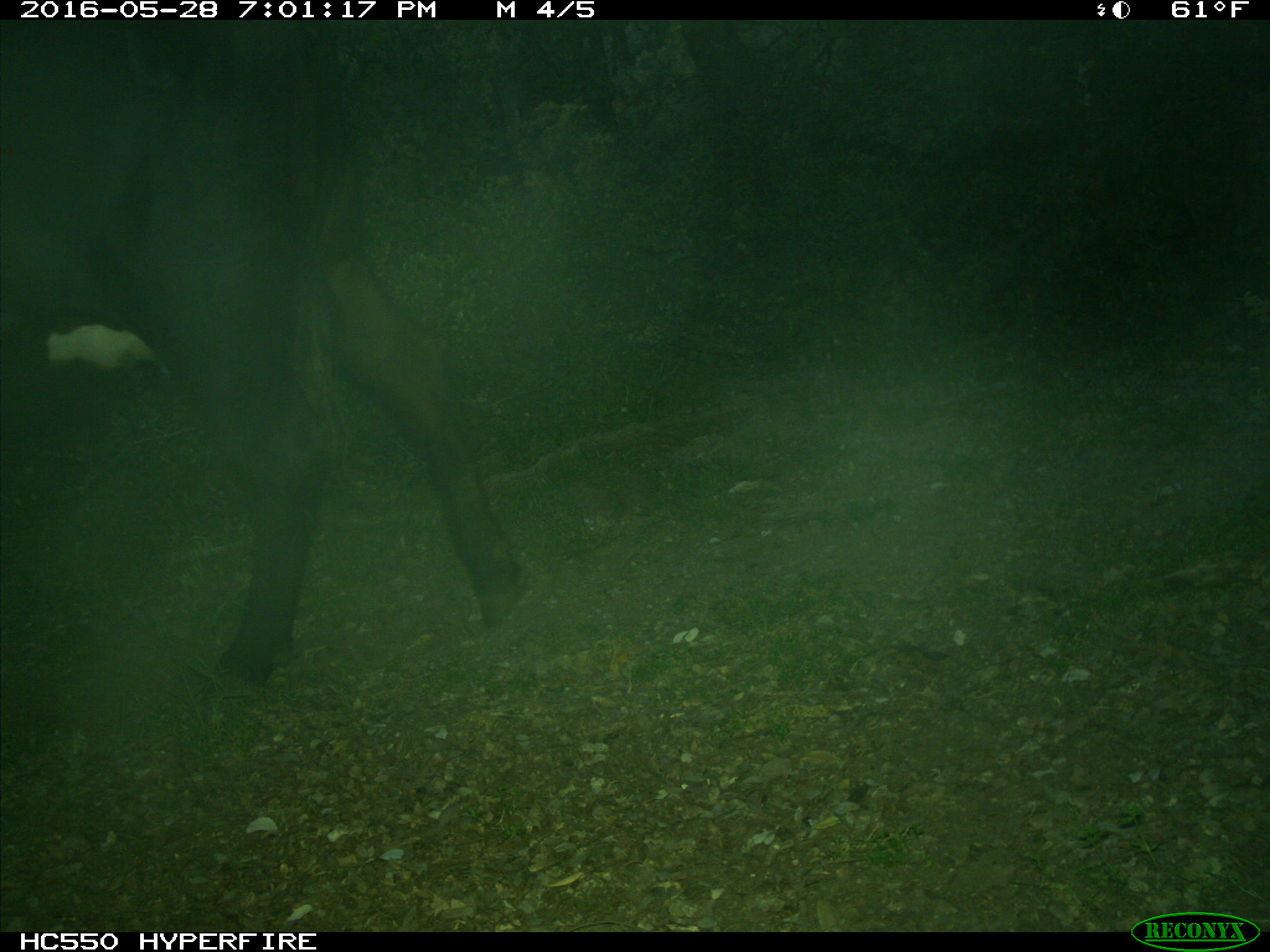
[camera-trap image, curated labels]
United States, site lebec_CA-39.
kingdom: Animalia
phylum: Chordata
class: Mammalia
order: Artiodactyla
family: Bovidae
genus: Bos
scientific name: Bos taurus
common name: domestic cow